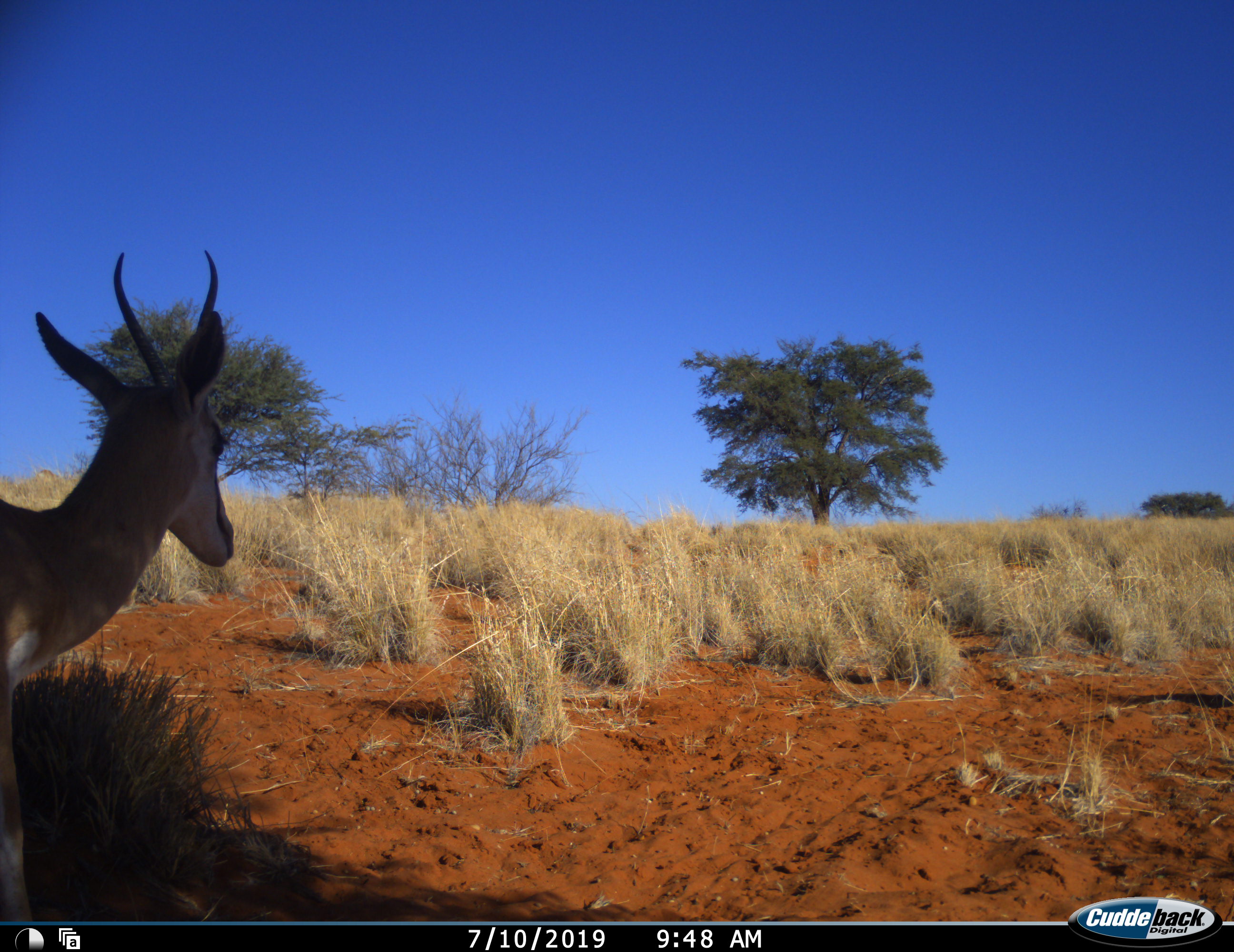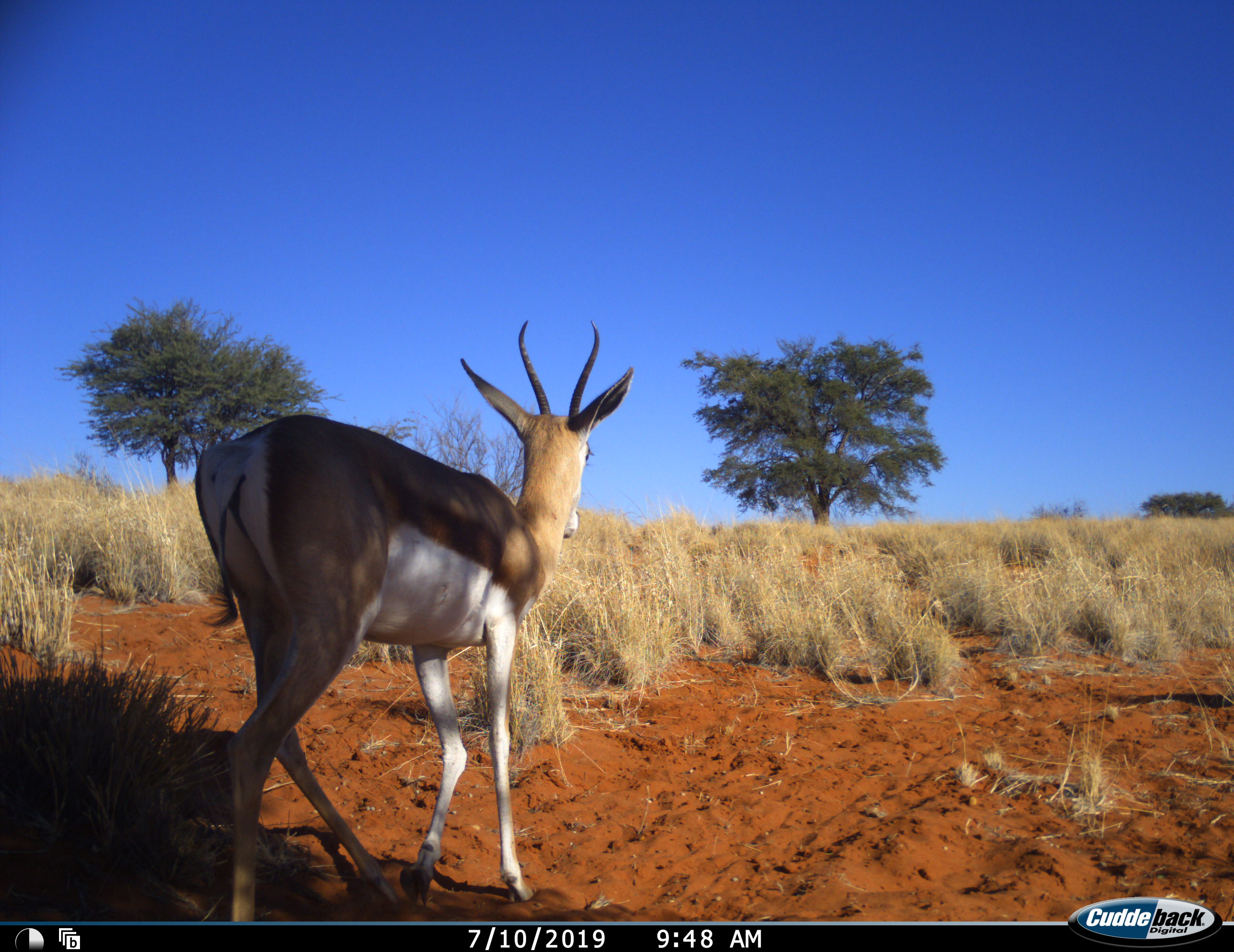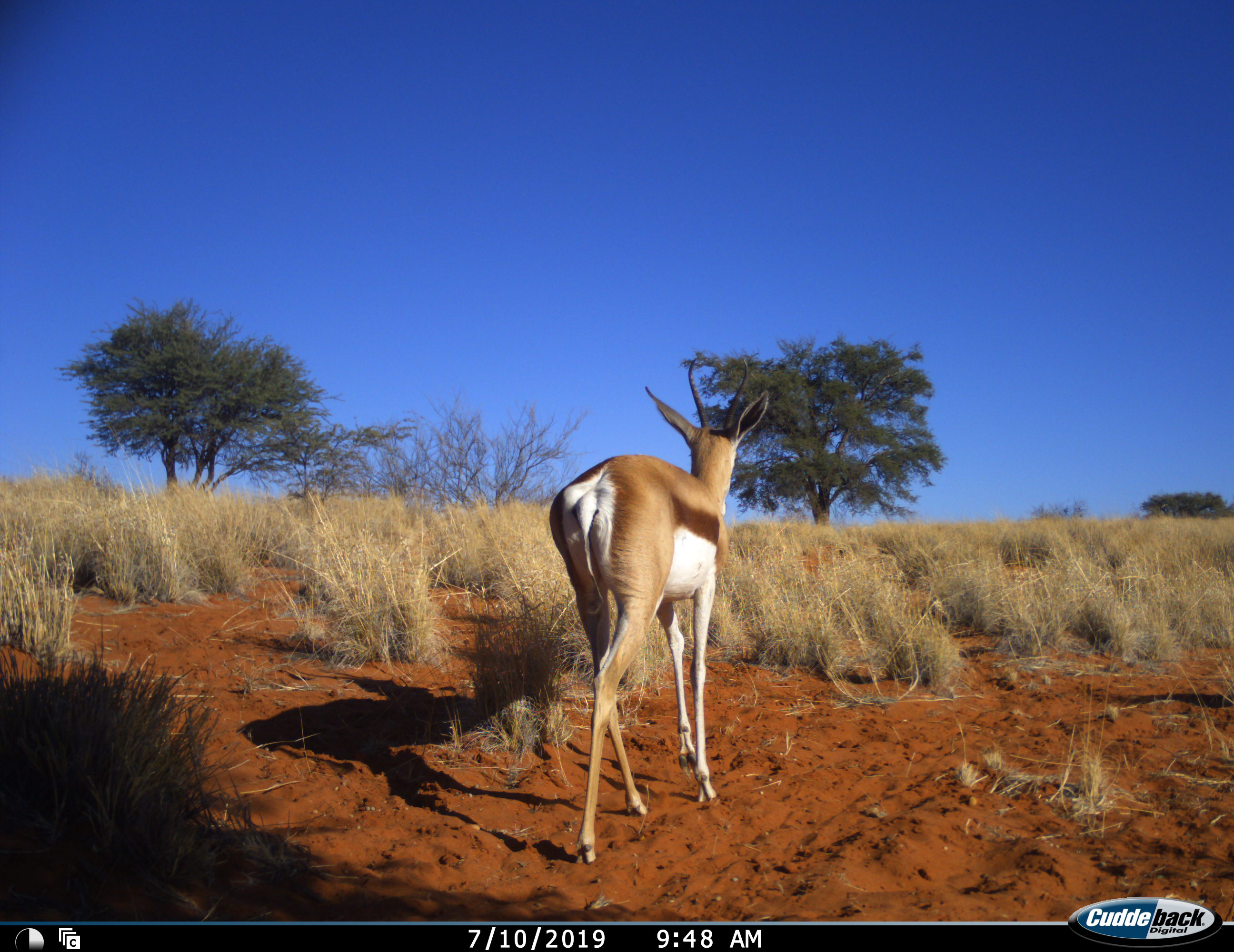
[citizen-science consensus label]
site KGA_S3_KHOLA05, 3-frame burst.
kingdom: Animalia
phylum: Chordata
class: Mammalia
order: Artiodactyla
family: Bovidae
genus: Antidorcas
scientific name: Antidorcas marsupialis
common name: springbok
Springbok (Antidorcas marsupialis), count 1. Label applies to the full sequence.